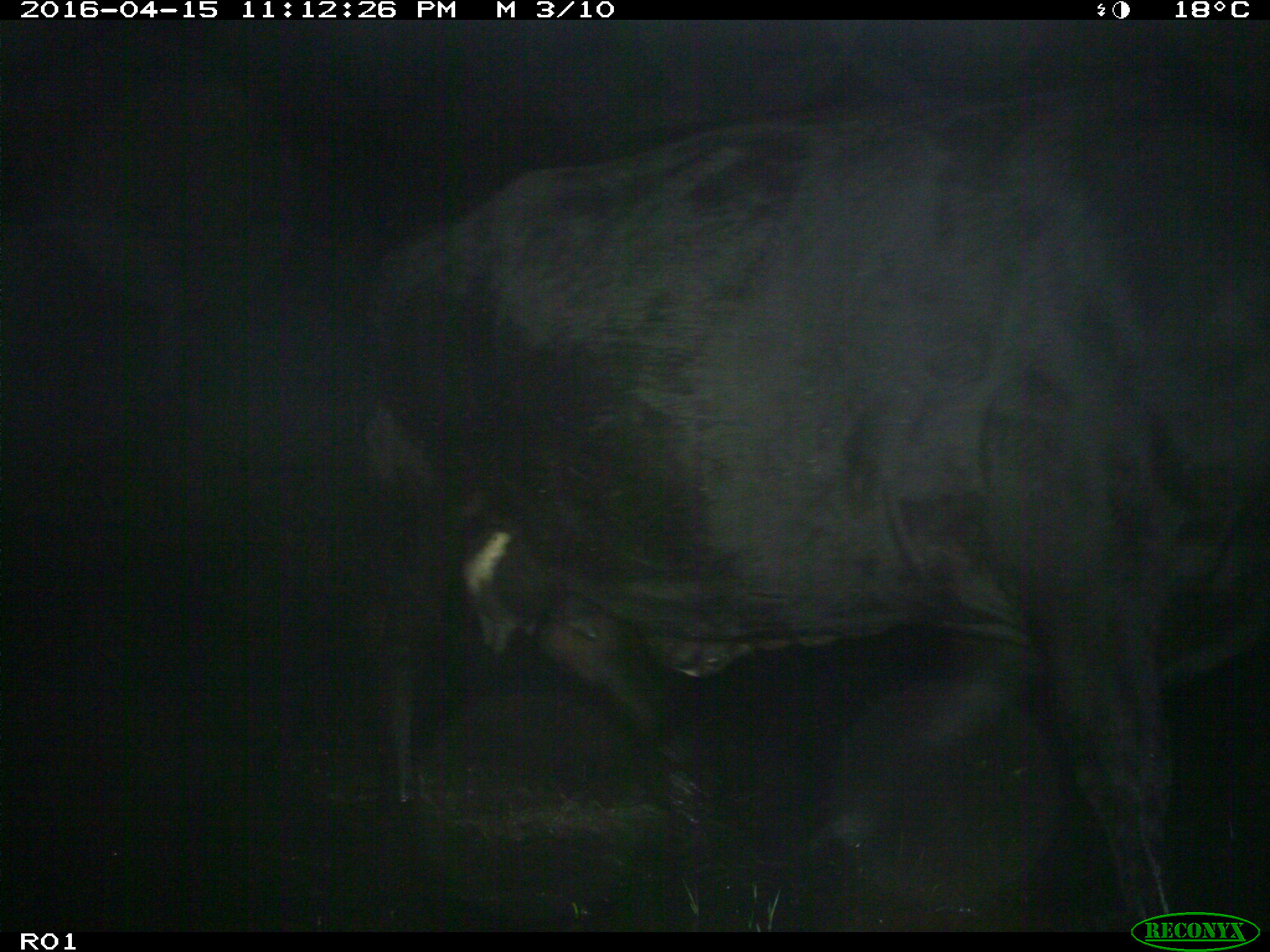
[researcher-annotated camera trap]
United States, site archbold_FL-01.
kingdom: Animalia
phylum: Chordata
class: Mammalia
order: Artiodactyla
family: Bovidae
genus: Bos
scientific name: Bos taurus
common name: domestic cow